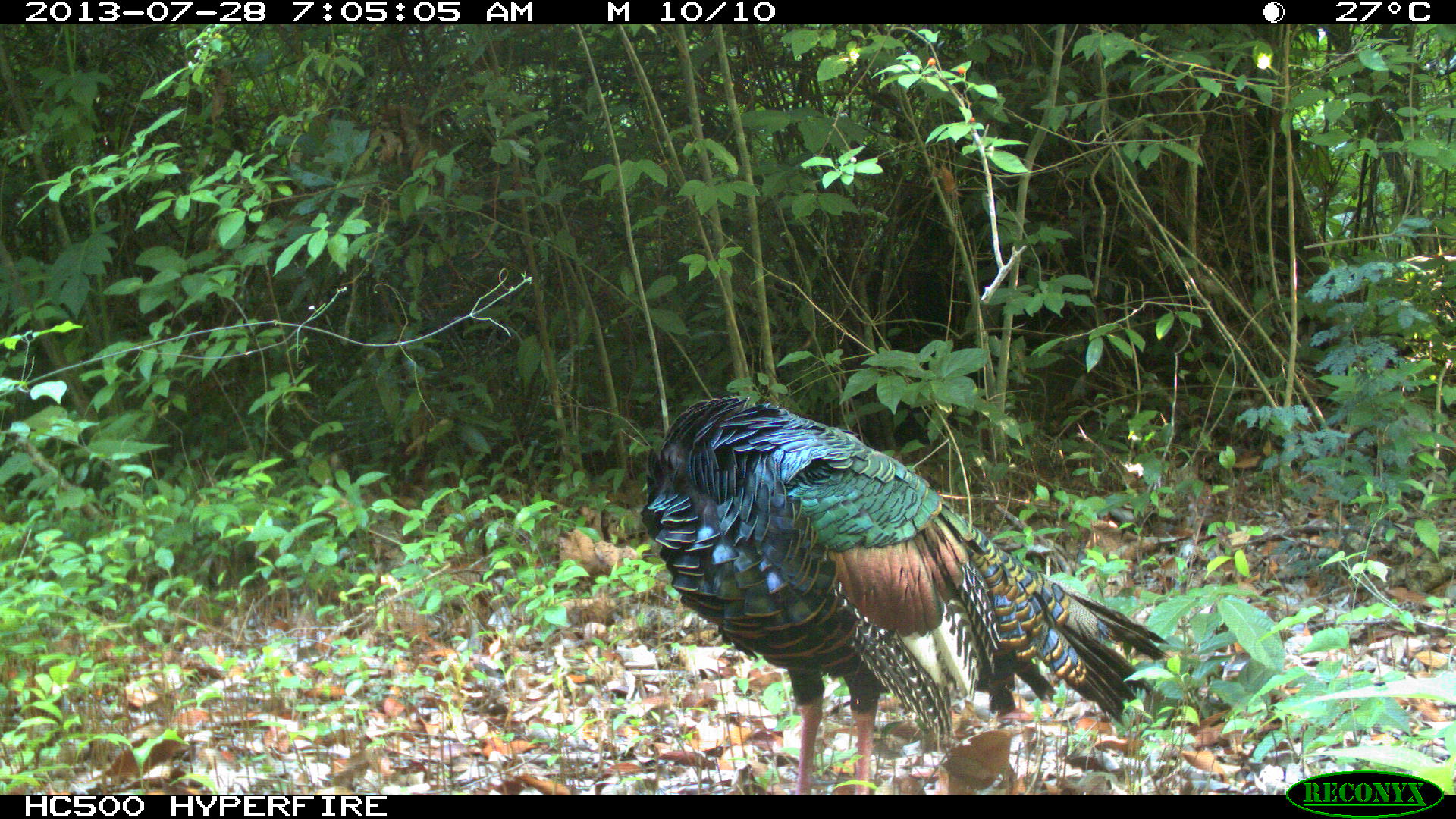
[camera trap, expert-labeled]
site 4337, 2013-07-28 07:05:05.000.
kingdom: Animalia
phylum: Chordata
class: Aves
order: Galliformes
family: Phasianidae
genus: Meleagris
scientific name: Meleagris ocellata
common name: ocellated turkey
Meleagris ocellata (ocellated turkey), count 1, sex male.